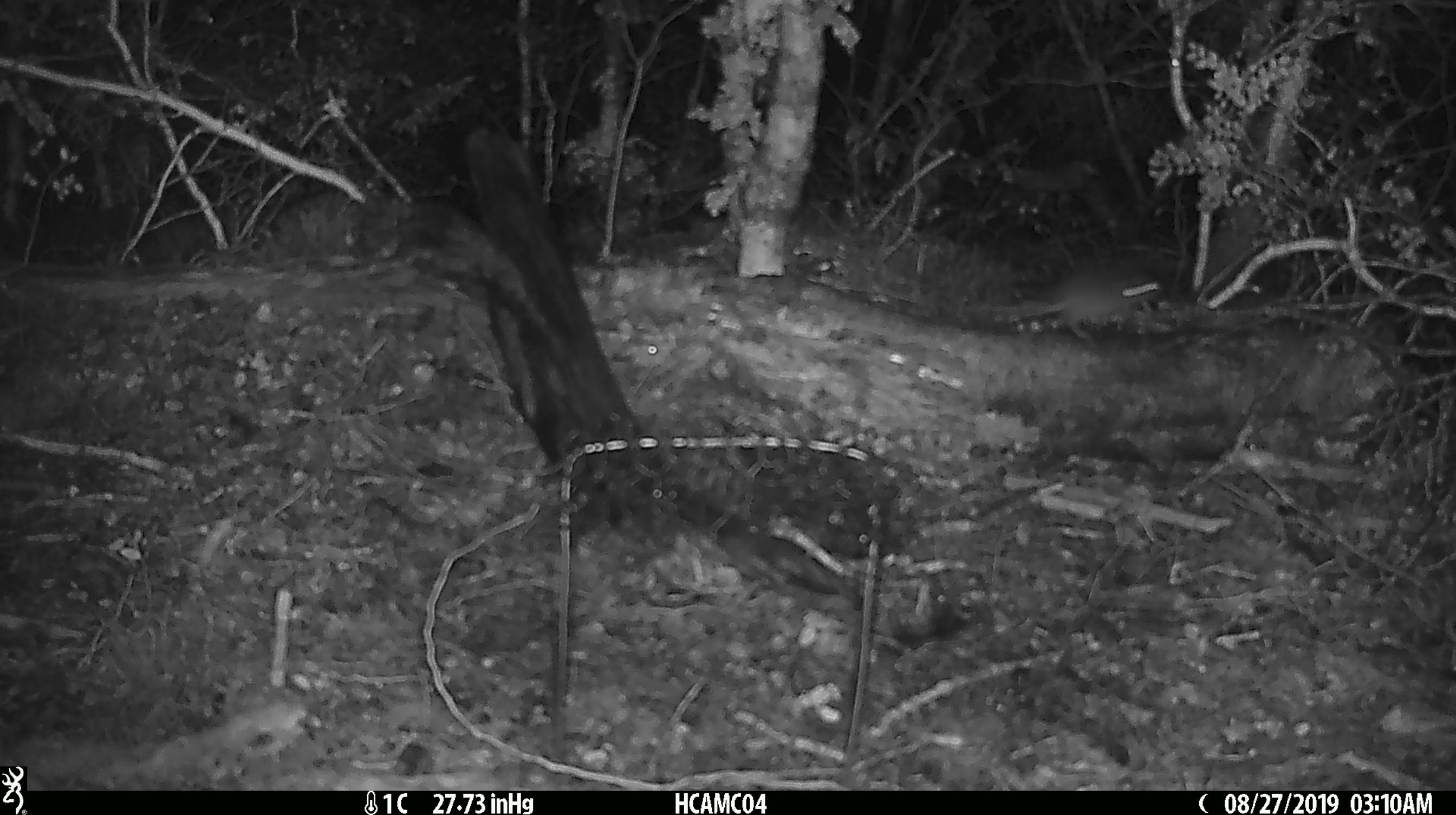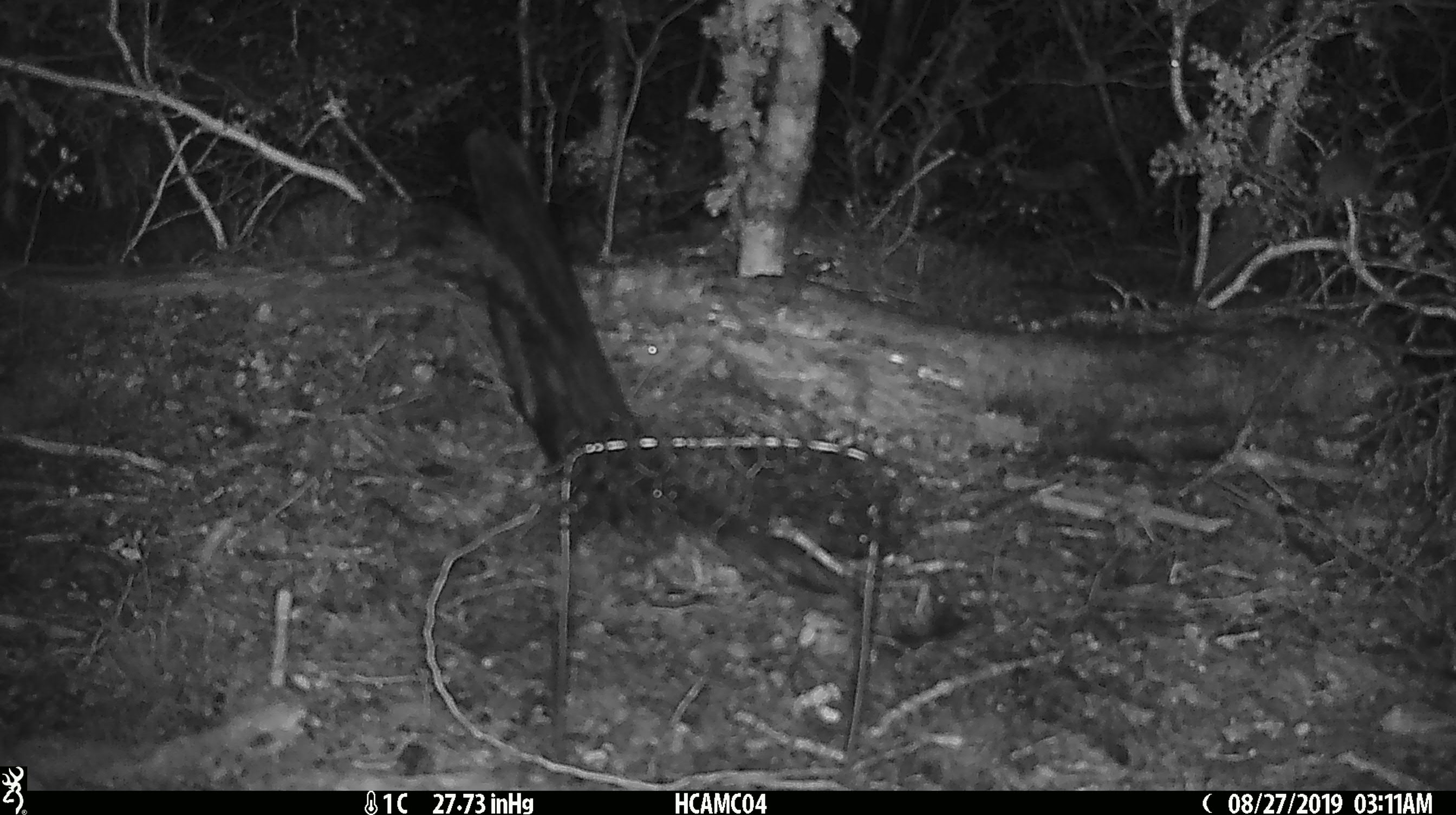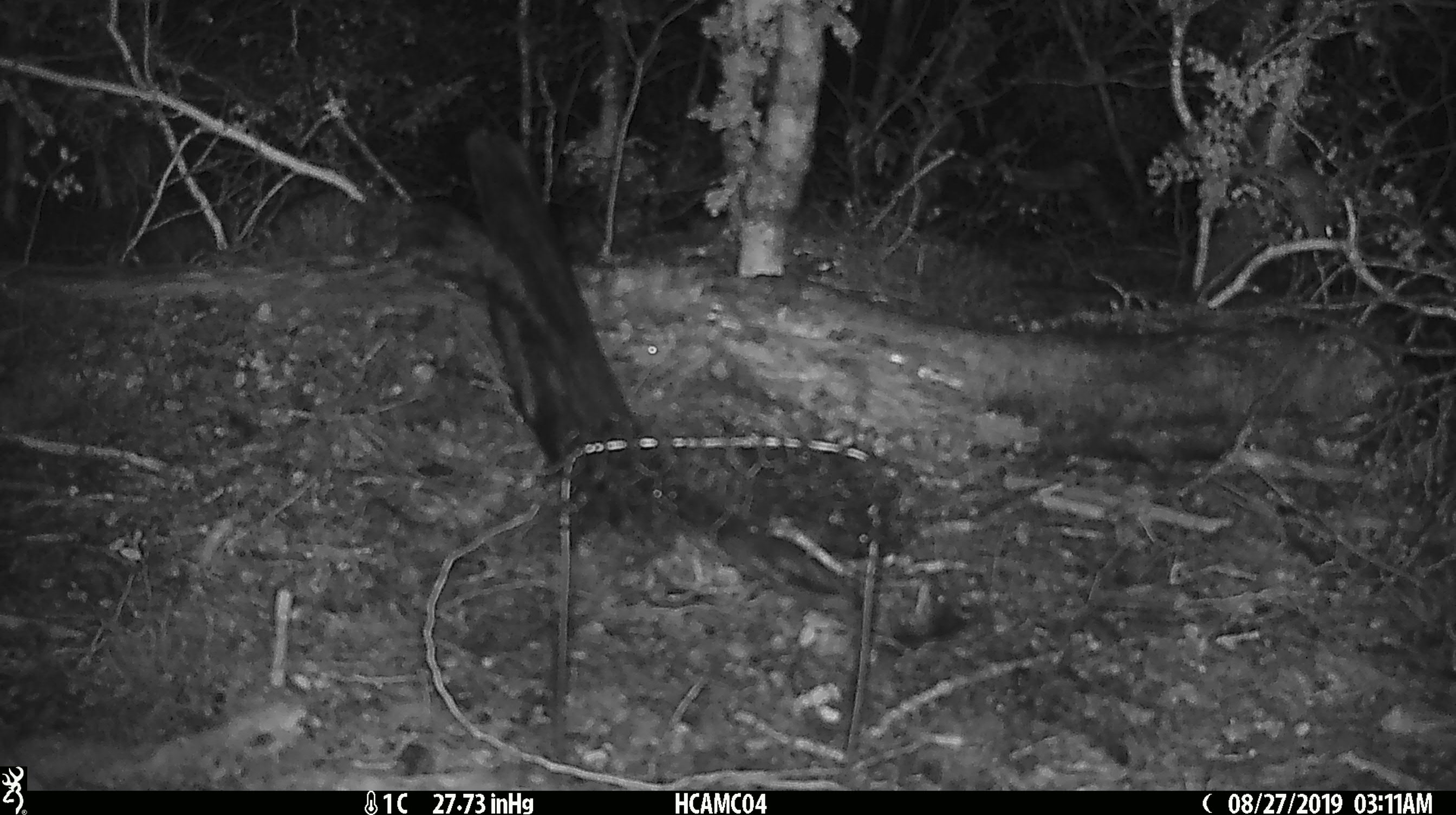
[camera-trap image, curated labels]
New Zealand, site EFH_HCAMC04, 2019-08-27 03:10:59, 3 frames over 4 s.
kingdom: Animalia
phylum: Chordata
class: Mammalia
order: Rodentia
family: Muridae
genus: Mus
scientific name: Mus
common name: mouse